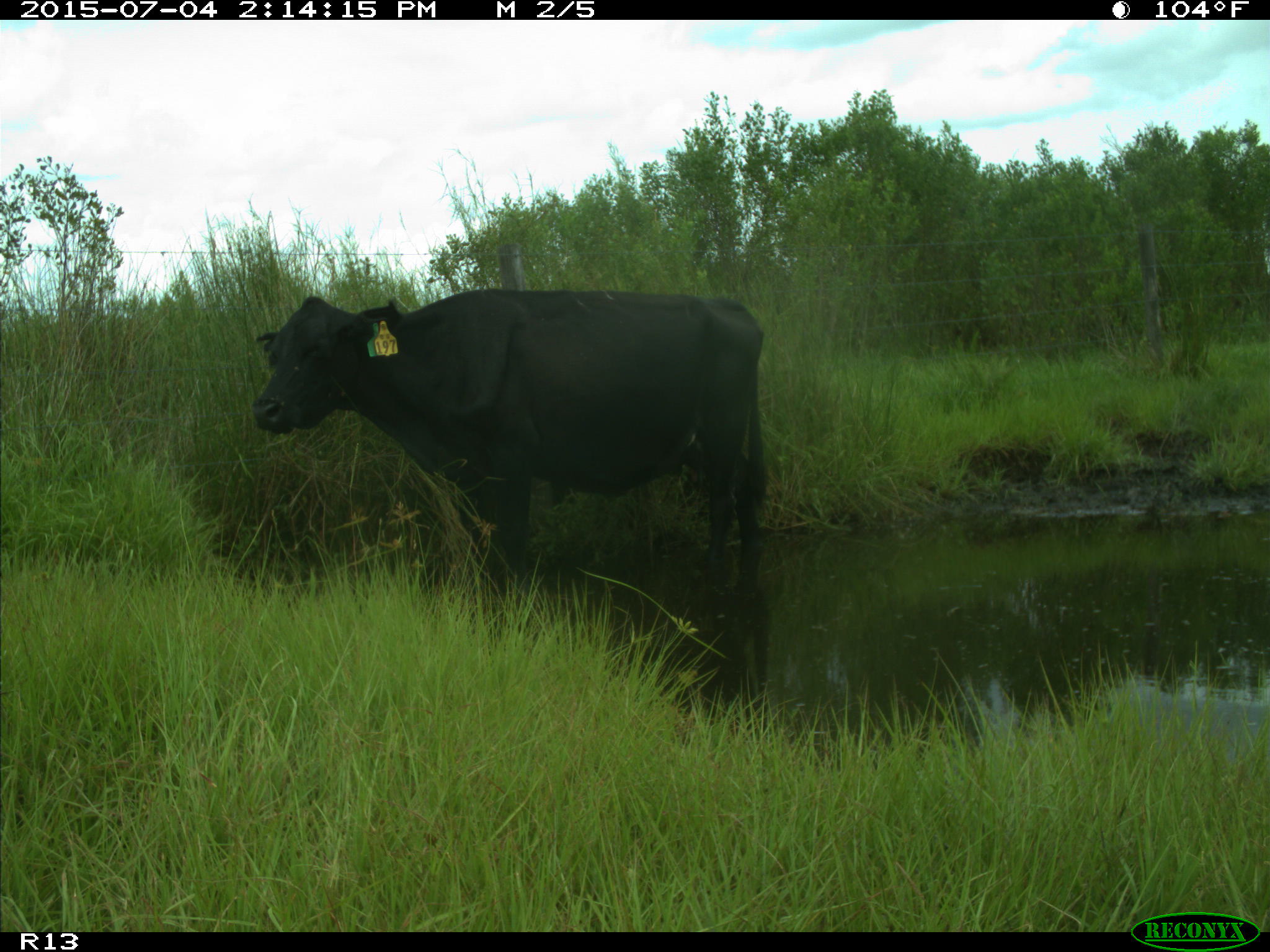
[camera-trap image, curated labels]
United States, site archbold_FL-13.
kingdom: Animalia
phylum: Chordata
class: Mammalia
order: Artiodactyla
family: Bovidae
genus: Bos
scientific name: Bos taurus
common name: domestic cow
Bos taurus (domestic cow).